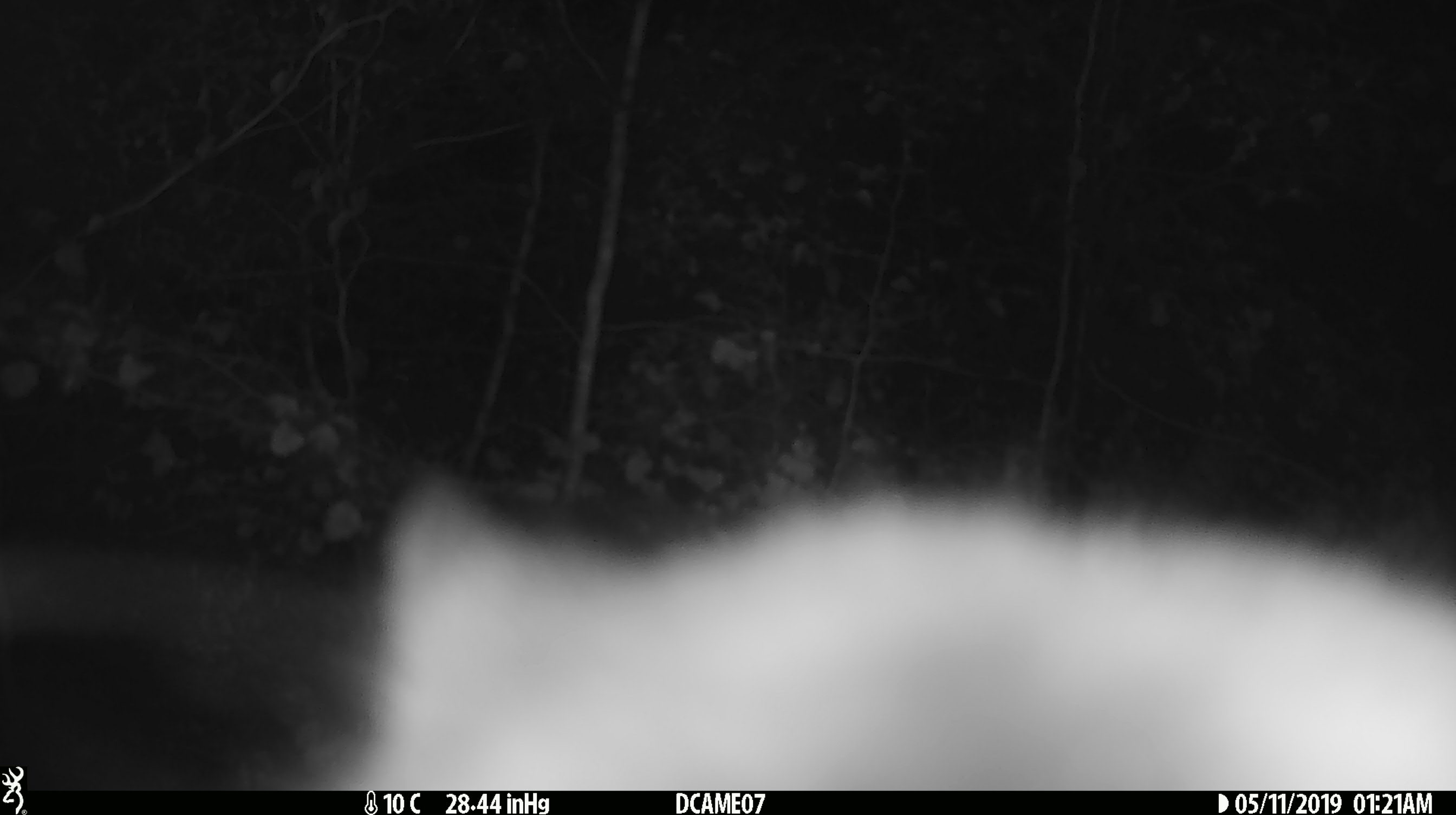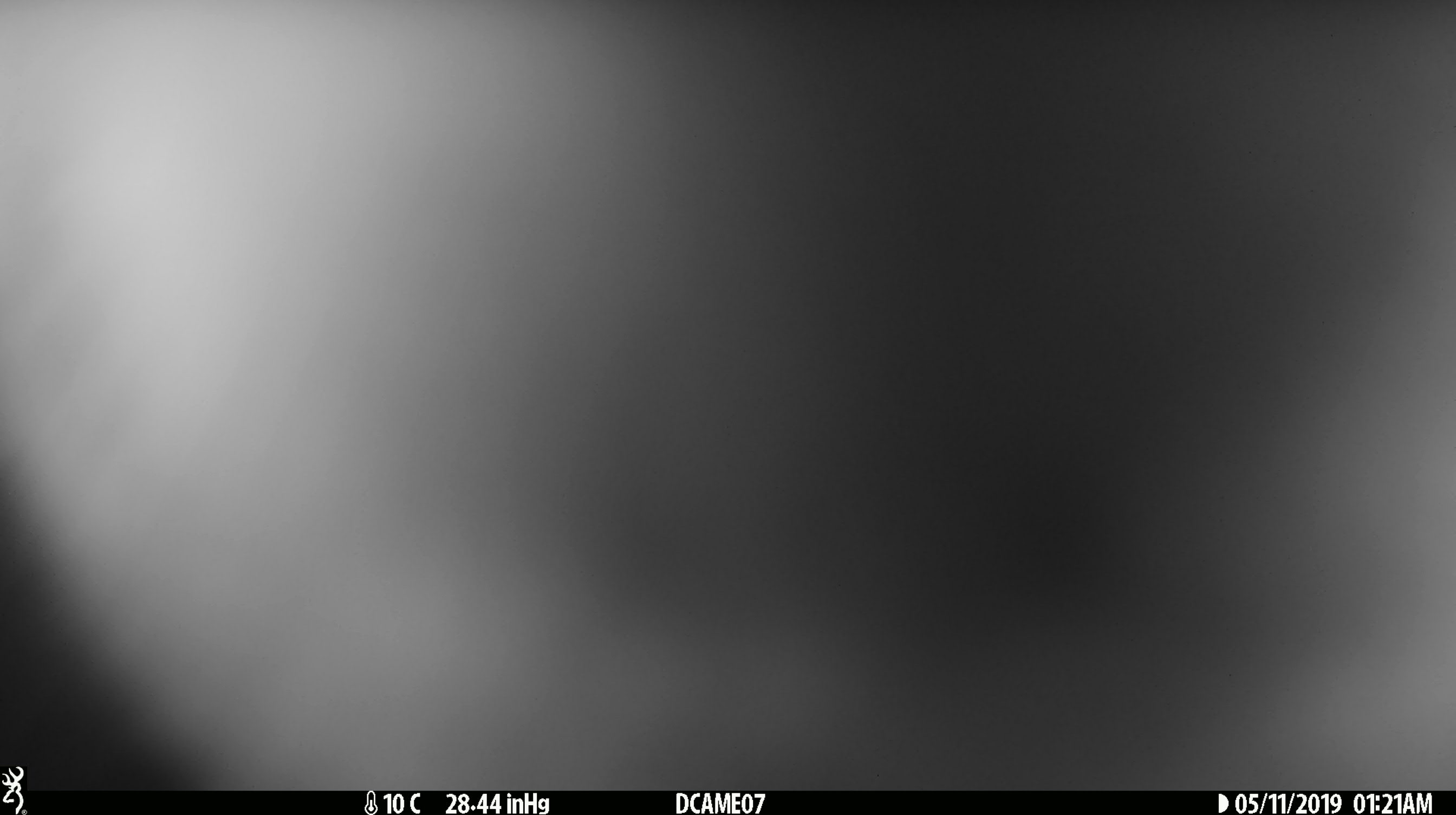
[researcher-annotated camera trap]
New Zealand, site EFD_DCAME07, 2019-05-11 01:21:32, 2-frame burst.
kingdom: Animalia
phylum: Chordata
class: Mammalia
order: Diprotodontia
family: Phalangeridae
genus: Trichosurus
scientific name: Trichosurus vulpecula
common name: common brushtail possum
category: possum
Possum (common brushtail possum) (Trichosurus vulpecula).